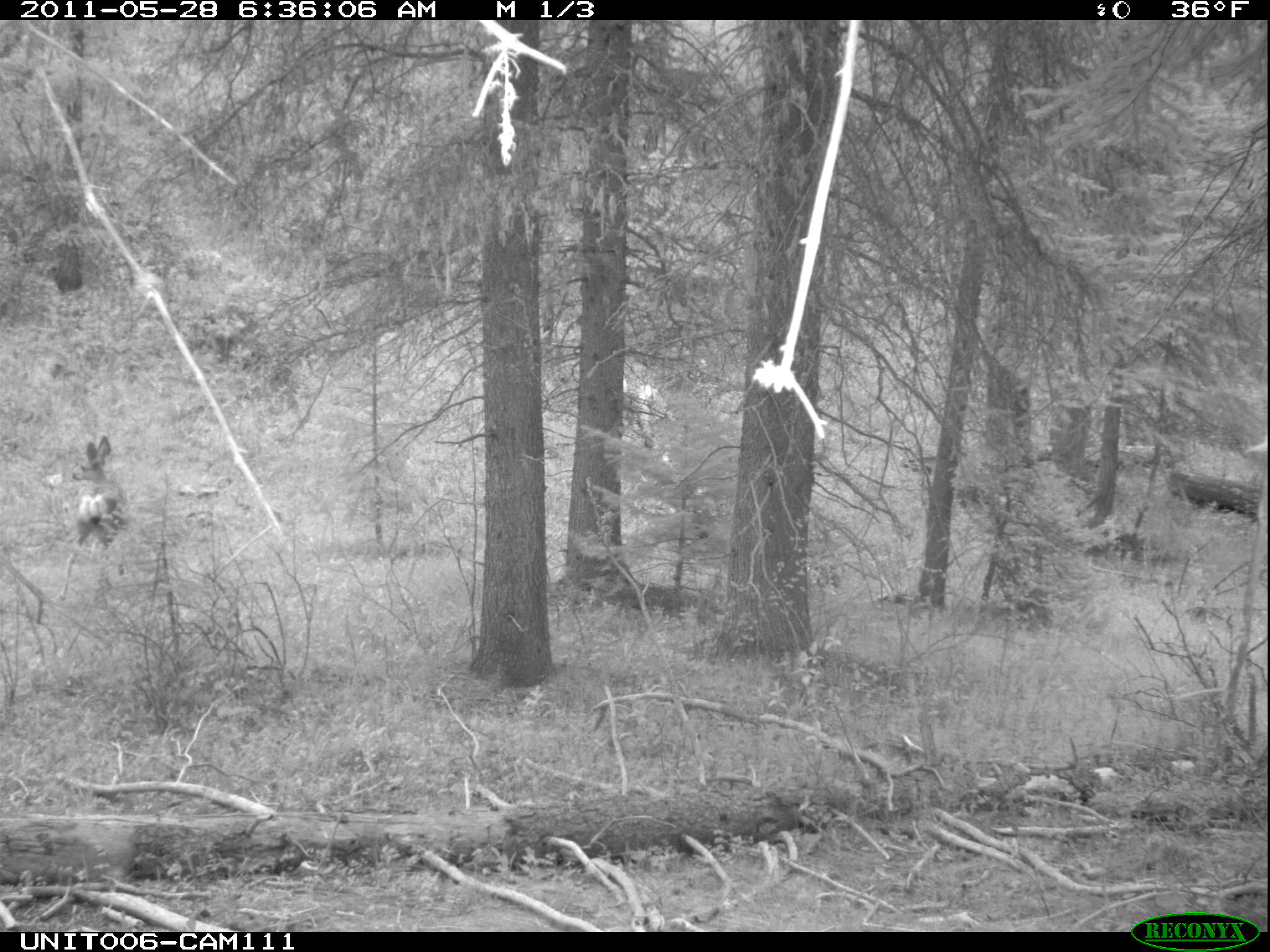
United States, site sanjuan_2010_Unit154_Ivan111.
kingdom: Animalia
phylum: Chordata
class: Mammalia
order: Artiodactyla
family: Cervidae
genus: Odocoileus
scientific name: Odocoileus hemionus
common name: mule deer